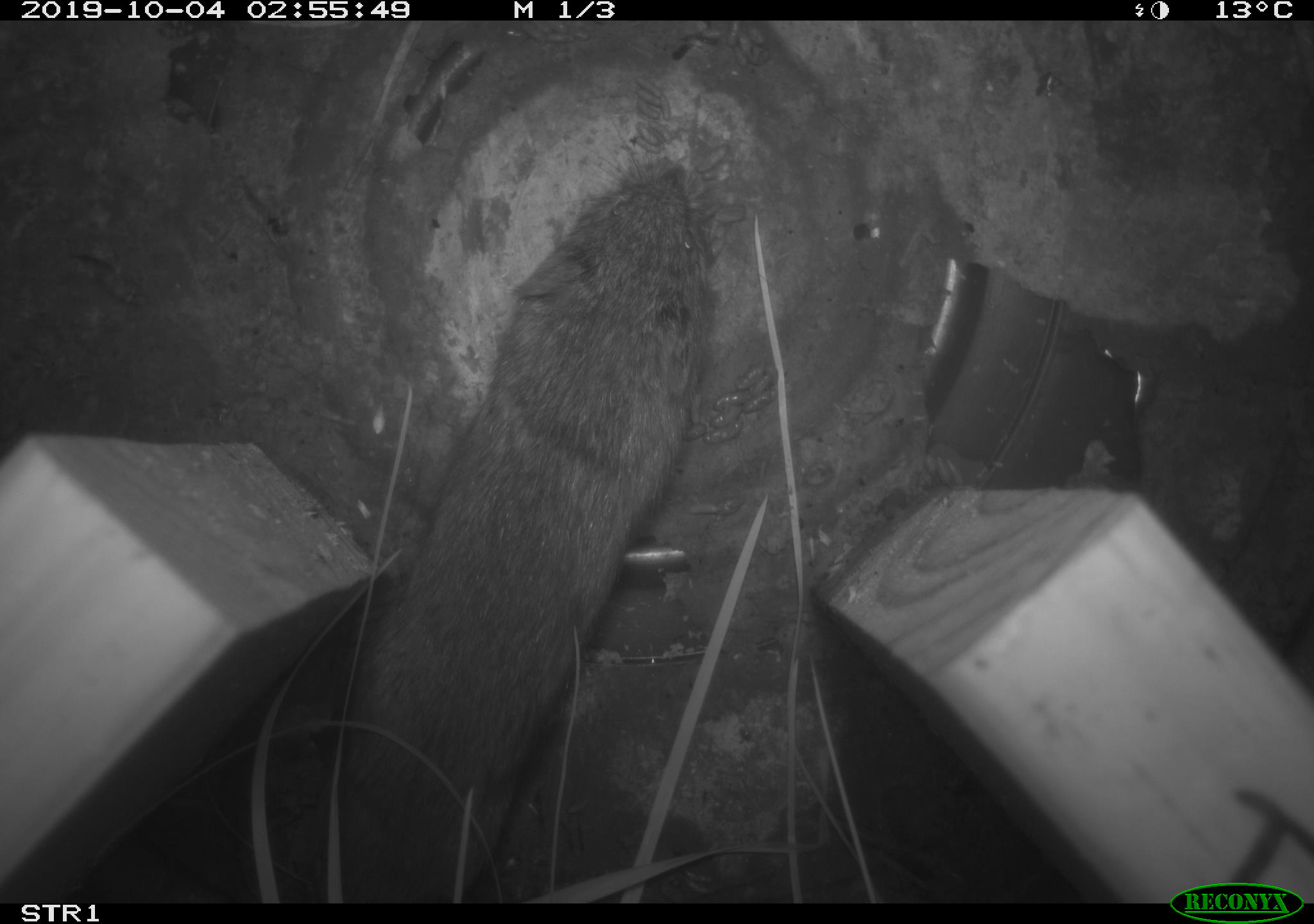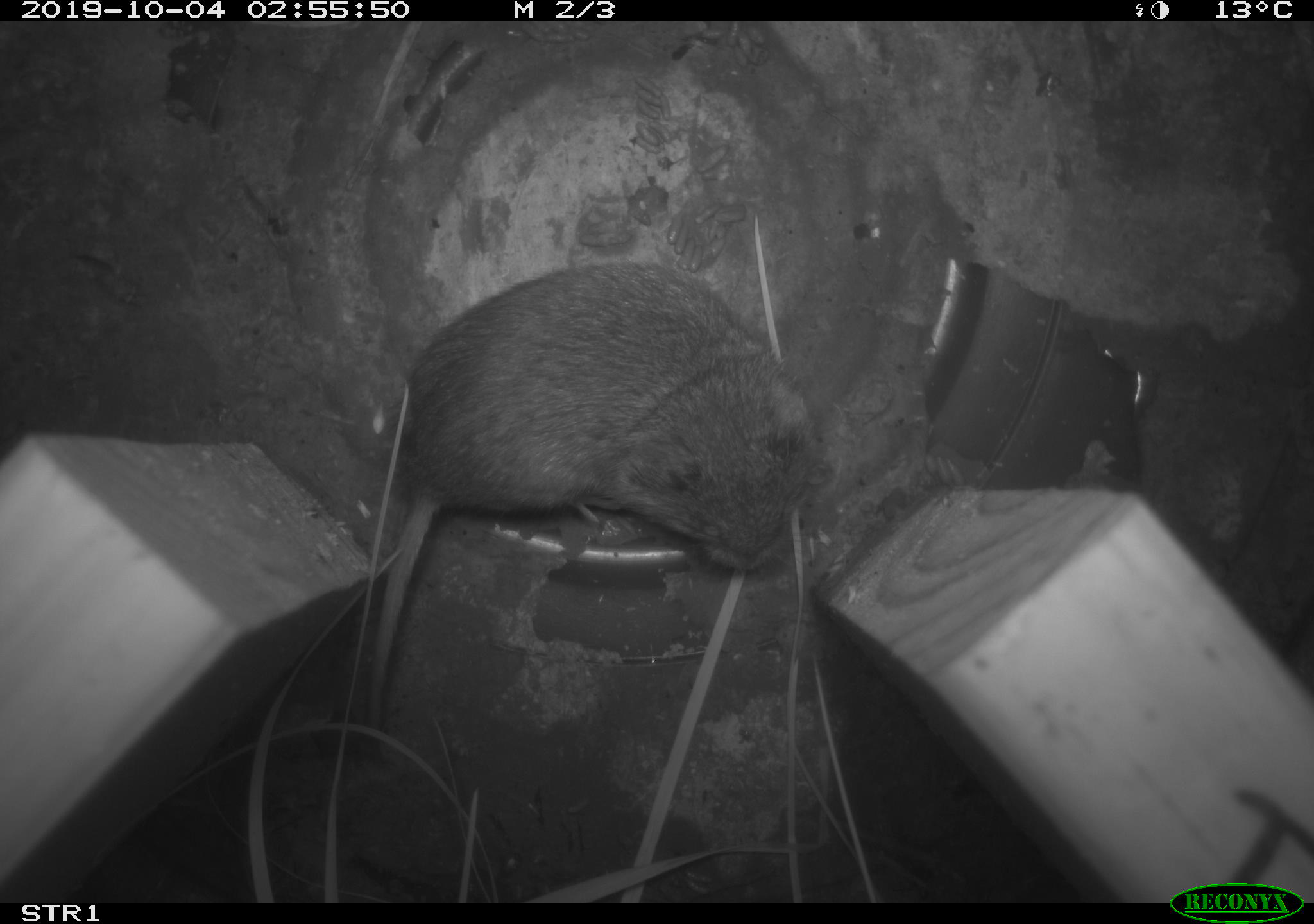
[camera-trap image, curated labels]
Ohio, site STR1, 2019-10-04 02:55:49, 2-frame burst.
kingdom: Animalia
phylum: Chordata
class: Mammalia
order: Rodentia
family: Cricetidae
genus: Microtus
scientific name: Microtus pennsylvanicus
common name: meadow vole